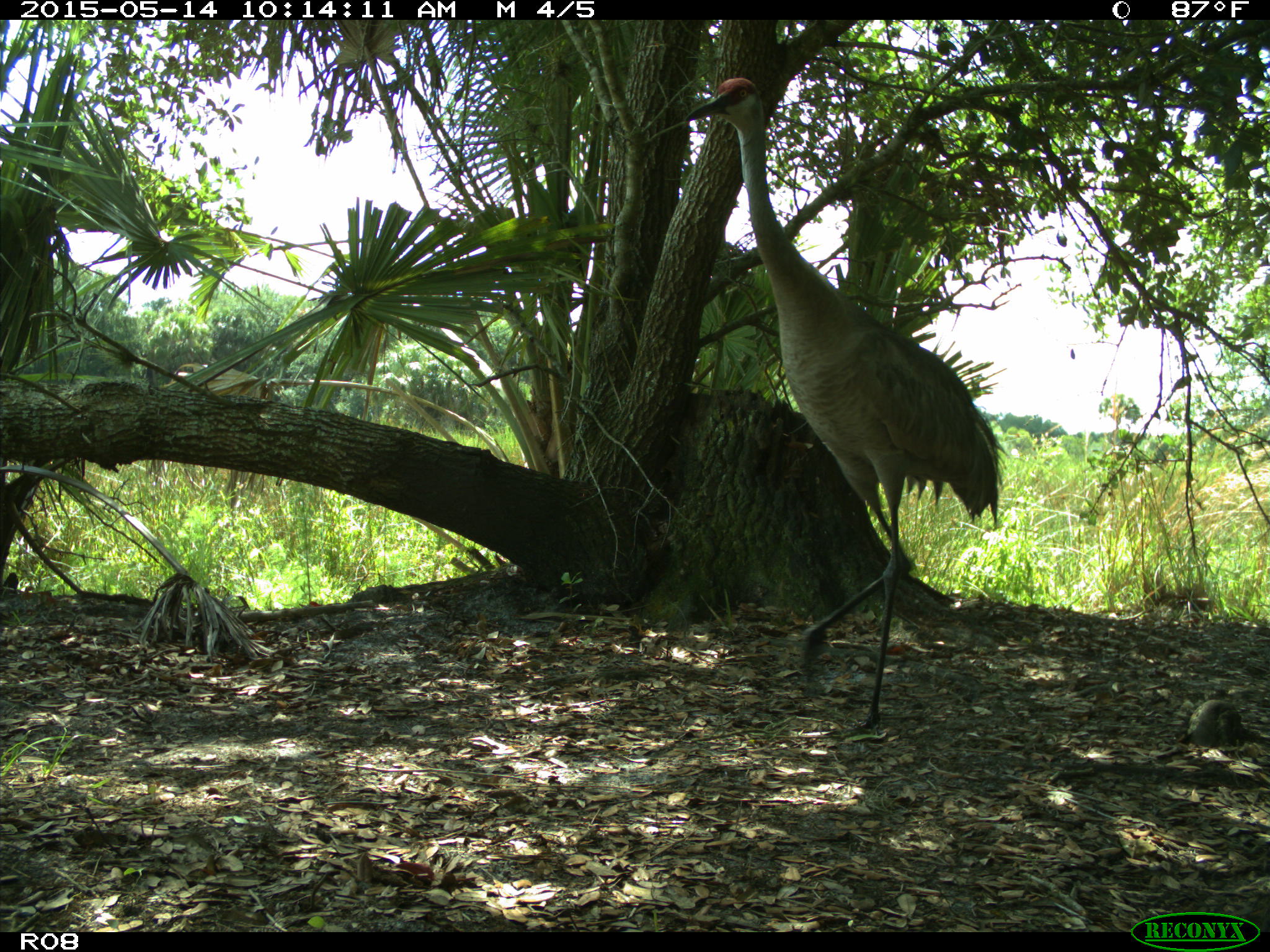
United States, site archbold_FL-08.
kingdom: Animalia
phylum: Chordata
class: Aves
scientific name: Aves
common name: birds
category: unidentified bird